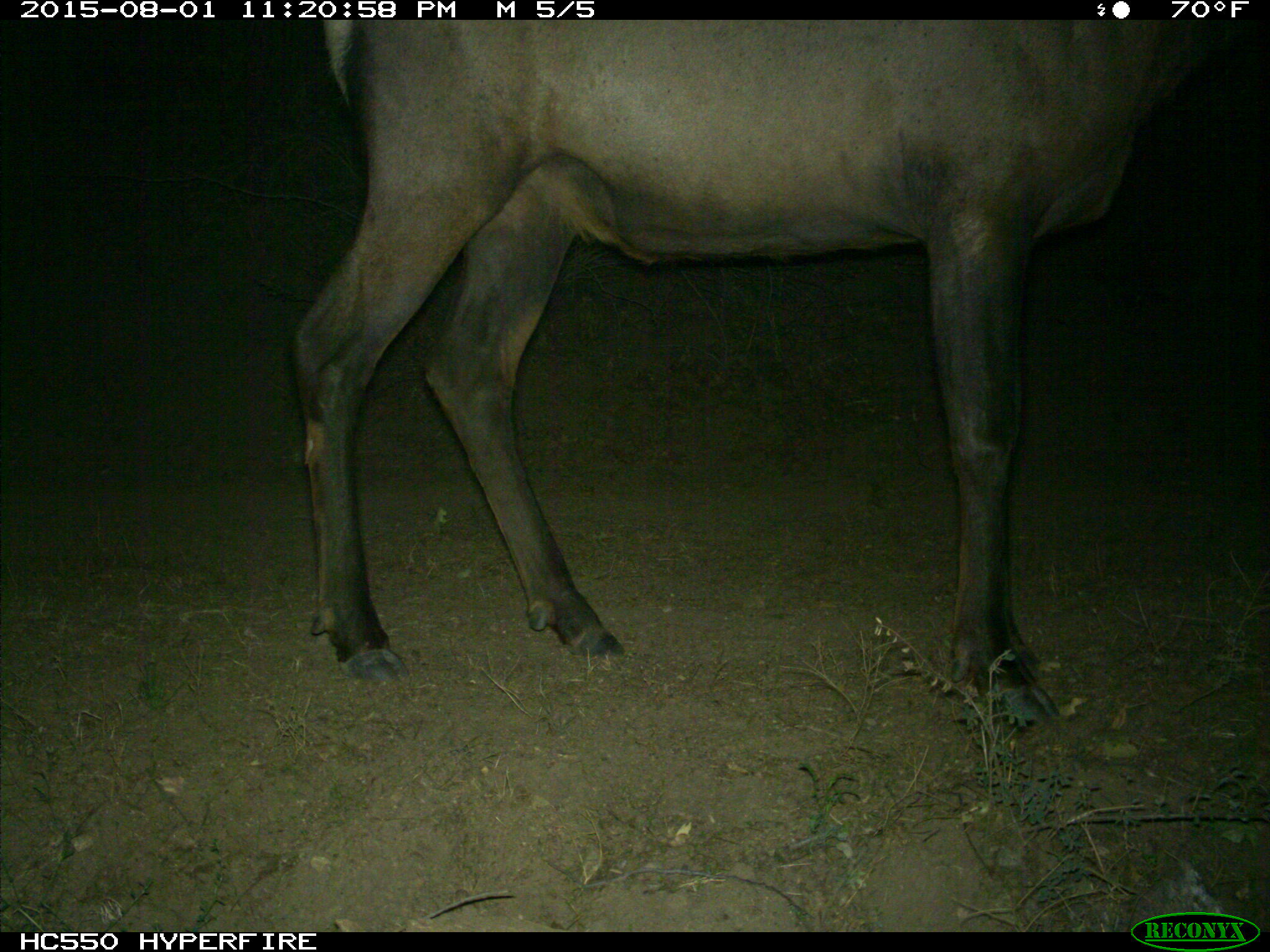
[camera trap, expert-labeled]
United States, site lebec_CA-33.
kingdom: Animalia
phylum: Chordata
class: Mammalia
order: Artiodactyla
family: Cervidae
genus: Cervus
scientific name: Cervus canadensis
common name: elk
Cervus canadensis (elk).